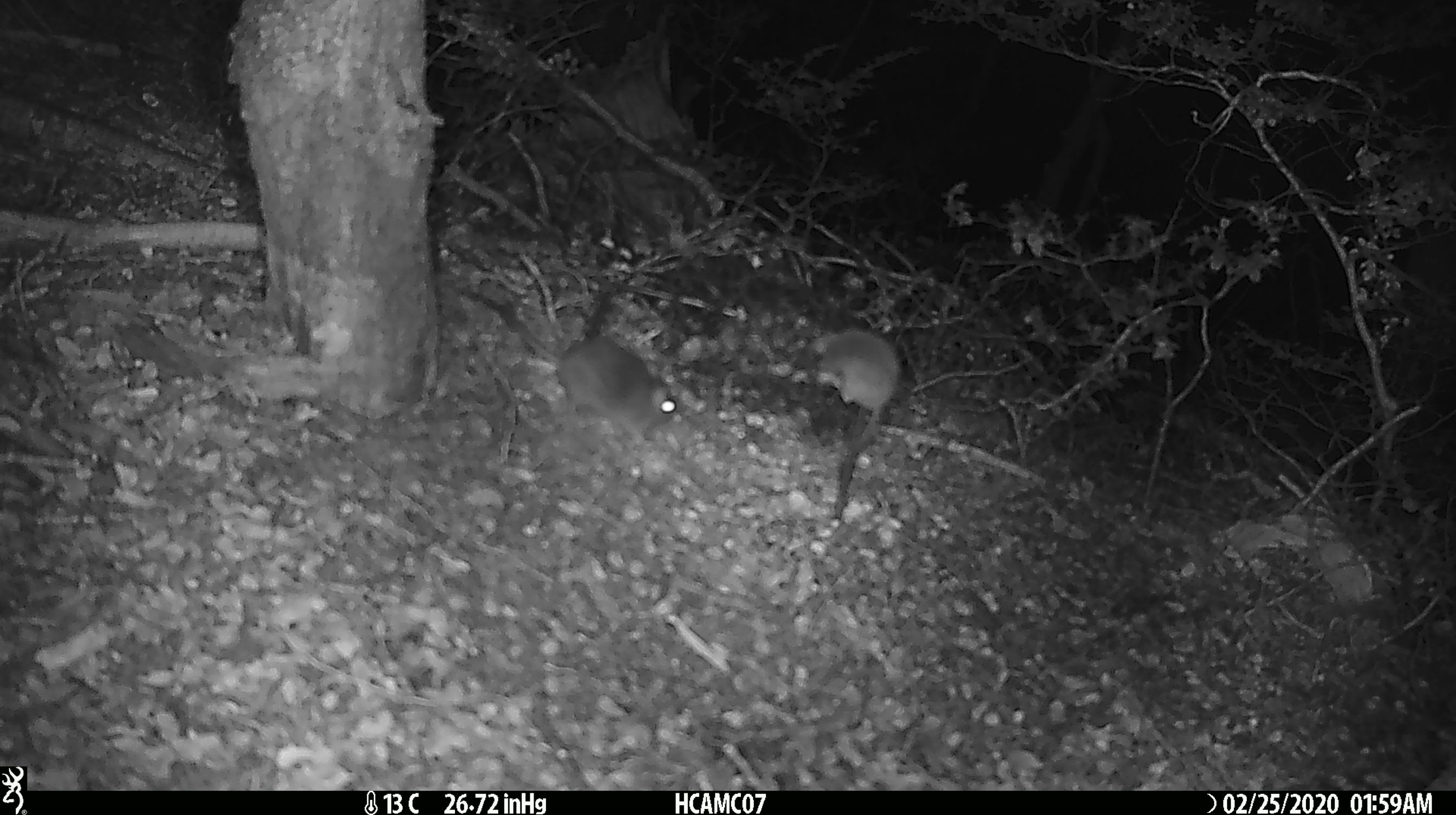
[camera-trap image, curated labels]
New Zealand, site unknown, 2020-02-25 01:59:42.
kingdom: Animalia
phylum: Chordata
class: Mammalia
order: Rodentia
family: Muridae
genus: Mus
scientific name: Mus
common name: mouse